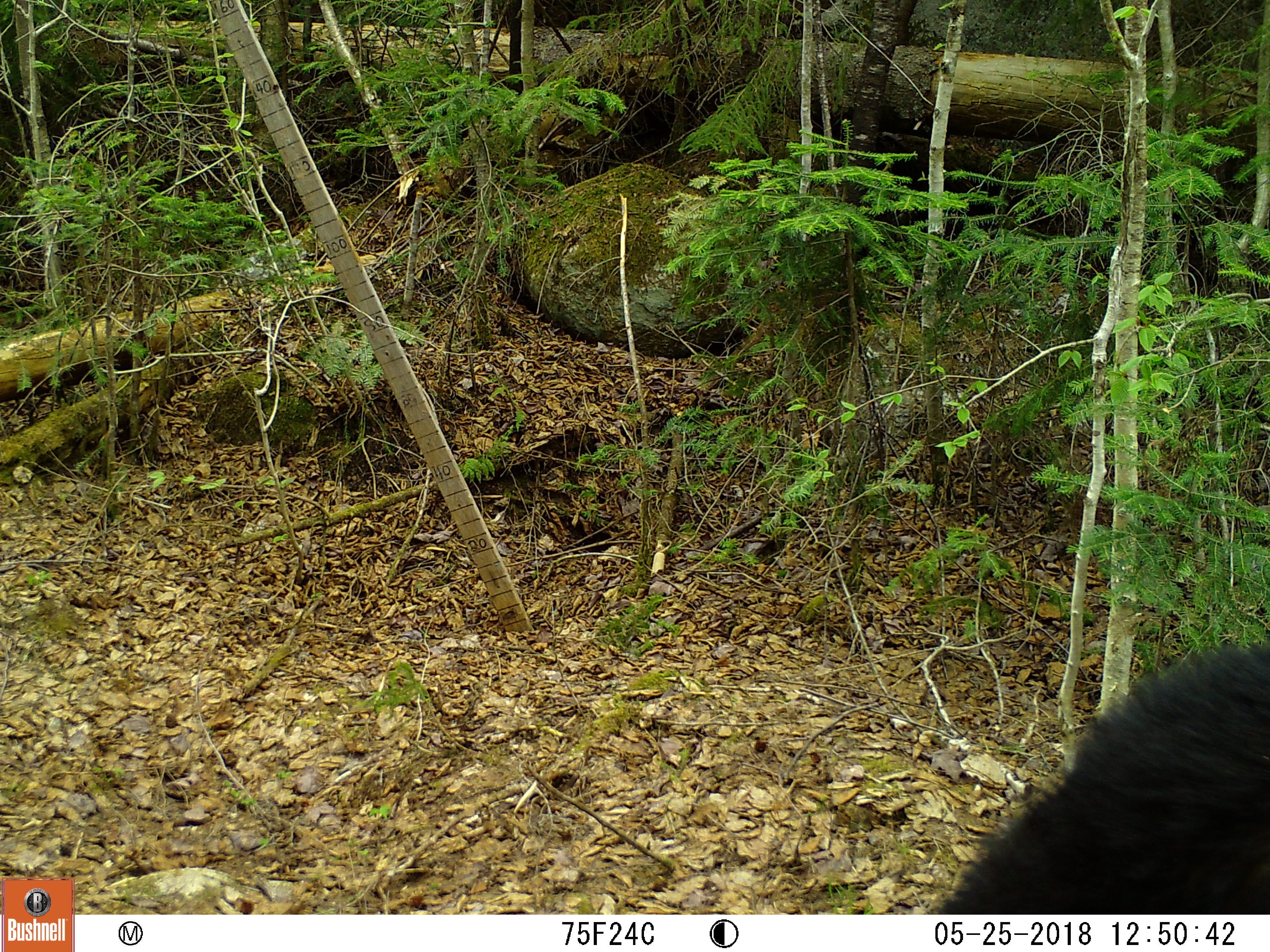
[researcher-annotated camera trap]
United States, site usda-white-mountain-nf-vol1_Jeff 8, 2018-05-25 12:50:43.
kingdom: Animalia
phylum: Chordata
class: Mammalia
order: Carnivora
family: Ursidae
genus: Ursus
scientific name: Ursus americanus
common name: black bear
Black bear (Ursus americanus).